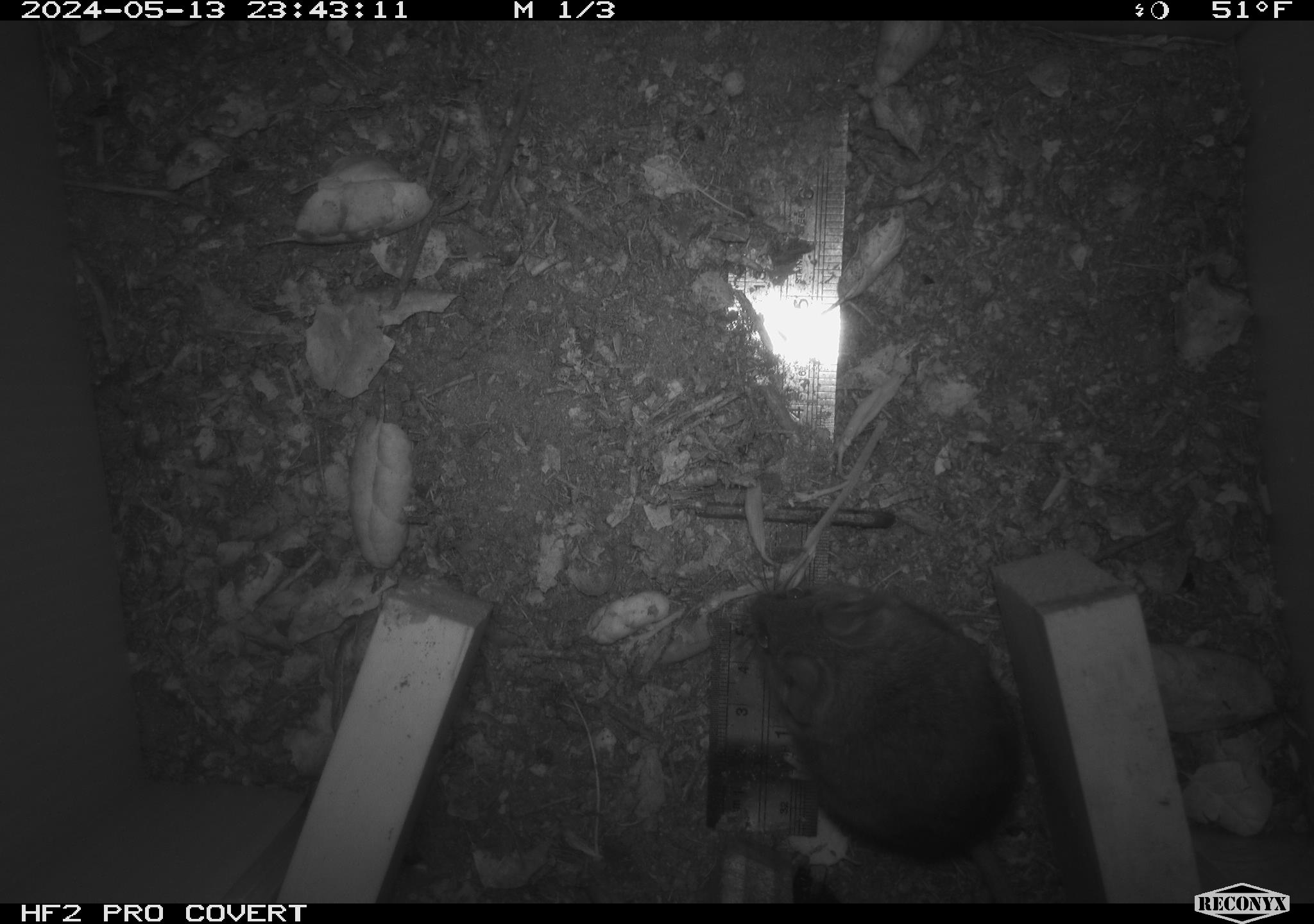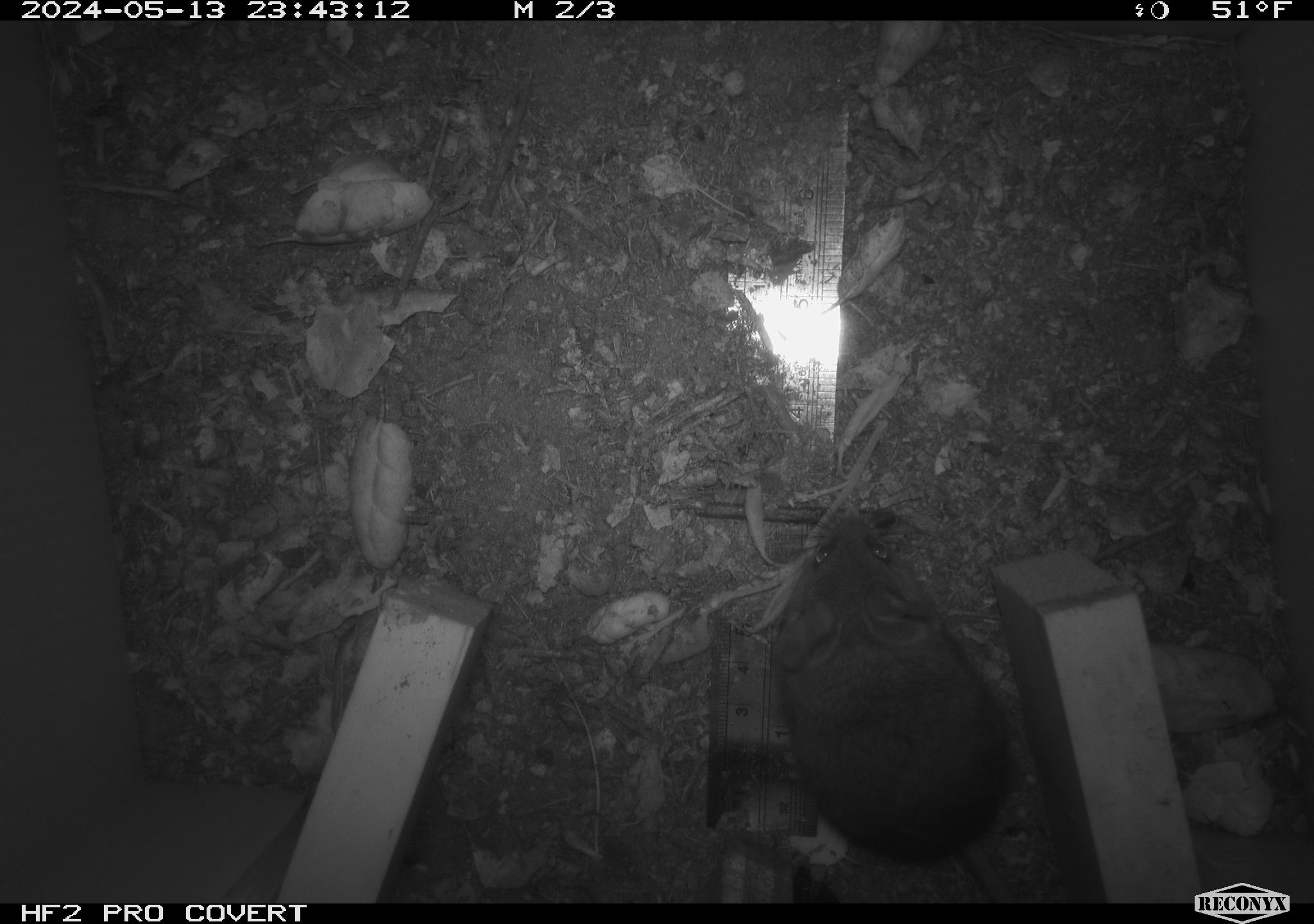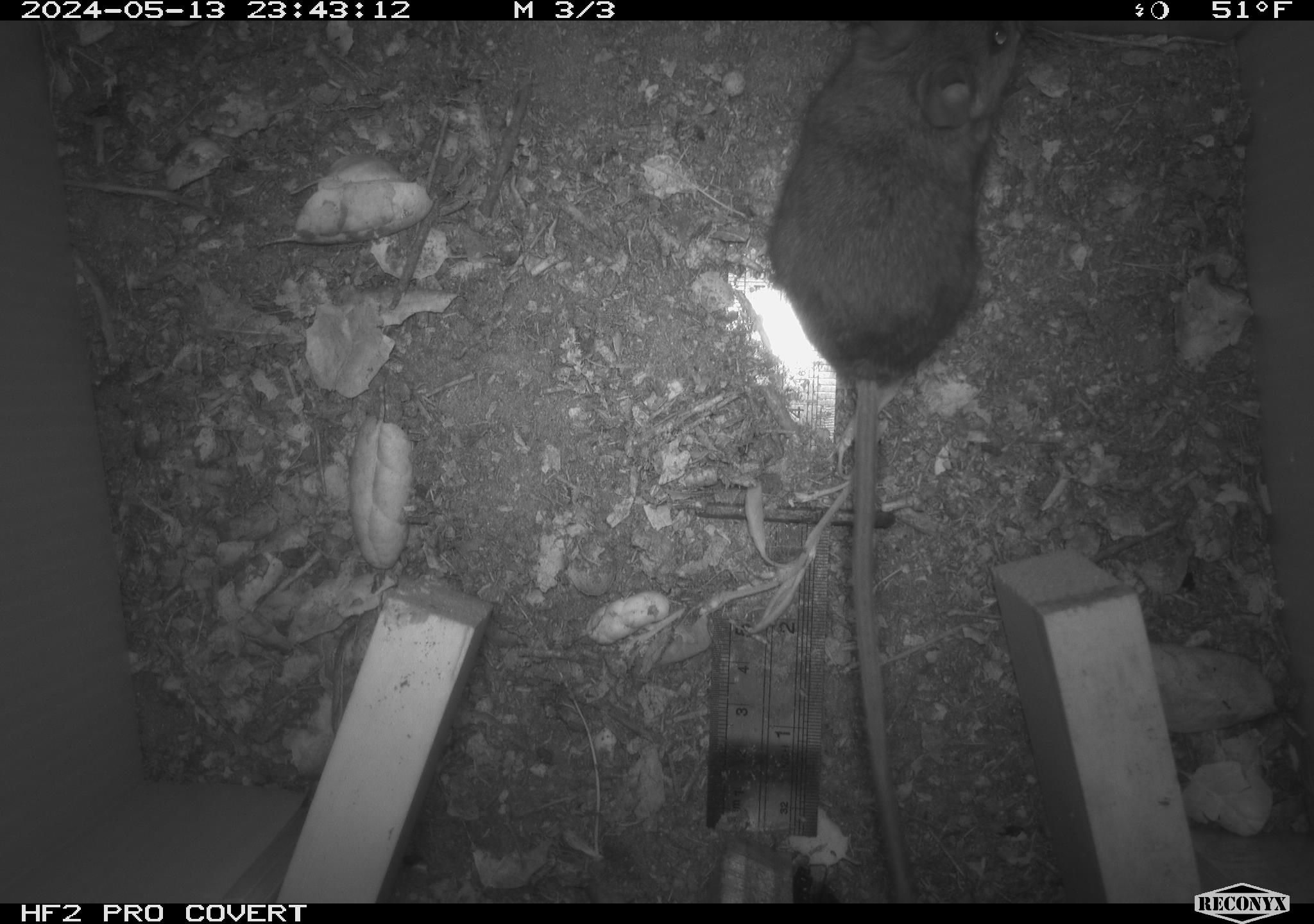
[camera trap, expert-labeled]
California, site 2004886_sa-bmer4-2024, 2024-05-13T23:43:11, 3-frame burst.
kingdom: Animalia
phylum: Chordata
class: Mammalia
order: Rodentia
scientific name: Rodentia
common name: mouse species